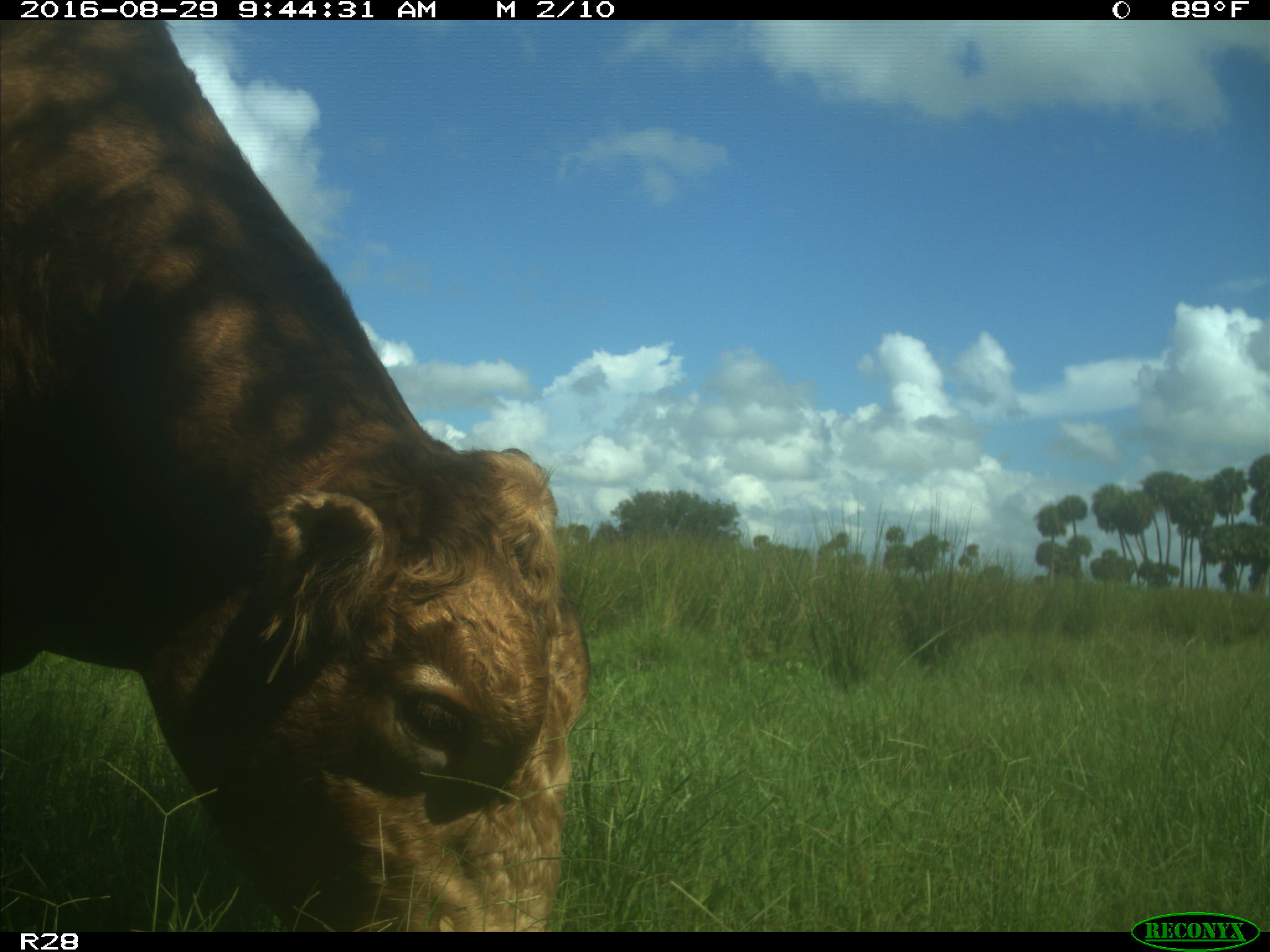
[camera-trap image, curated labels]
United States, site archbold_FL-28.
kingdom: Animalia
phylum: Chordata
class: Mammalia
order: Artiodactyla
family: Bovidae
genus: Bos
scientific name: Bos taurus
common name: domestic cow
Bos taurus (domestic cow).